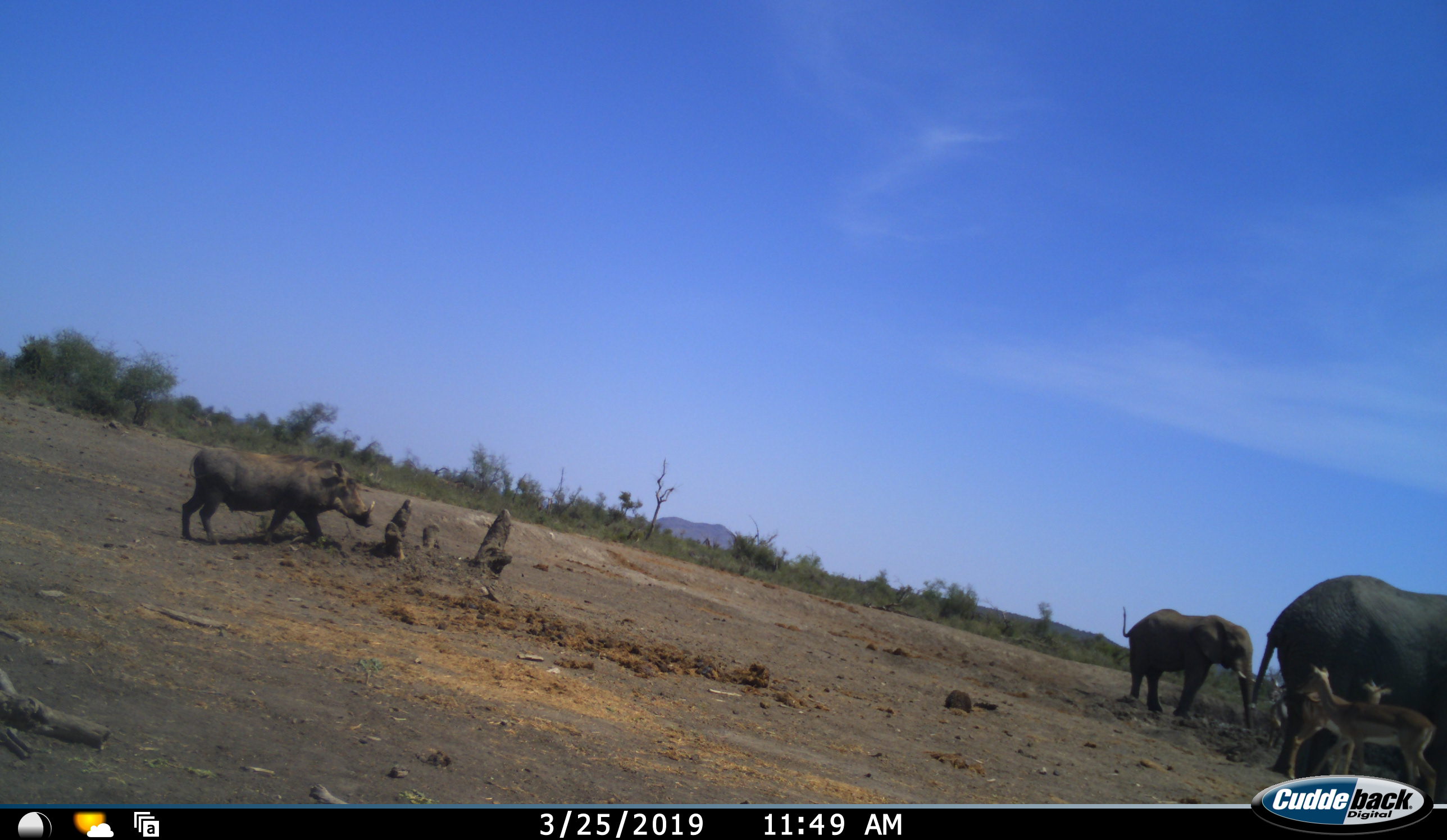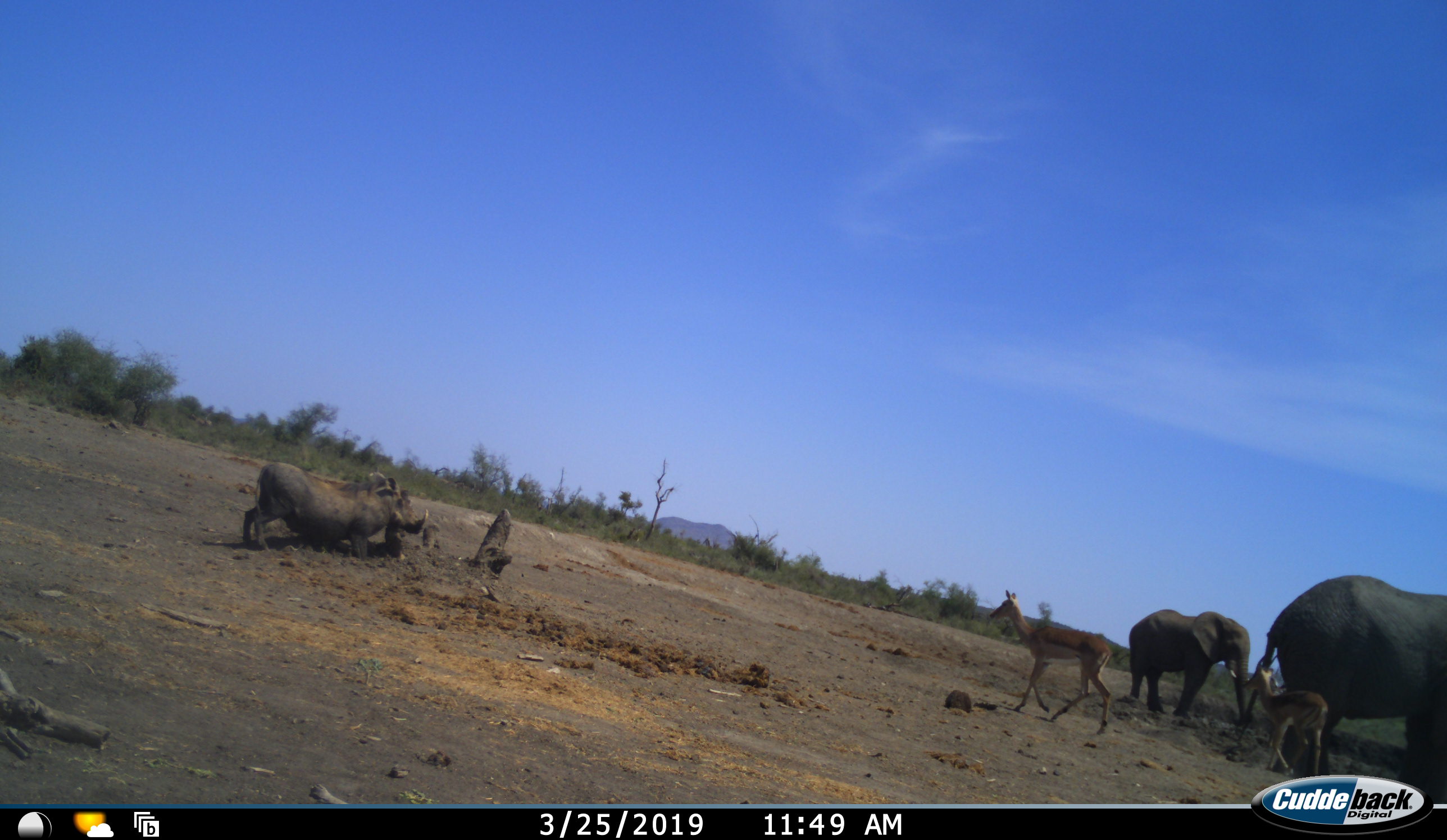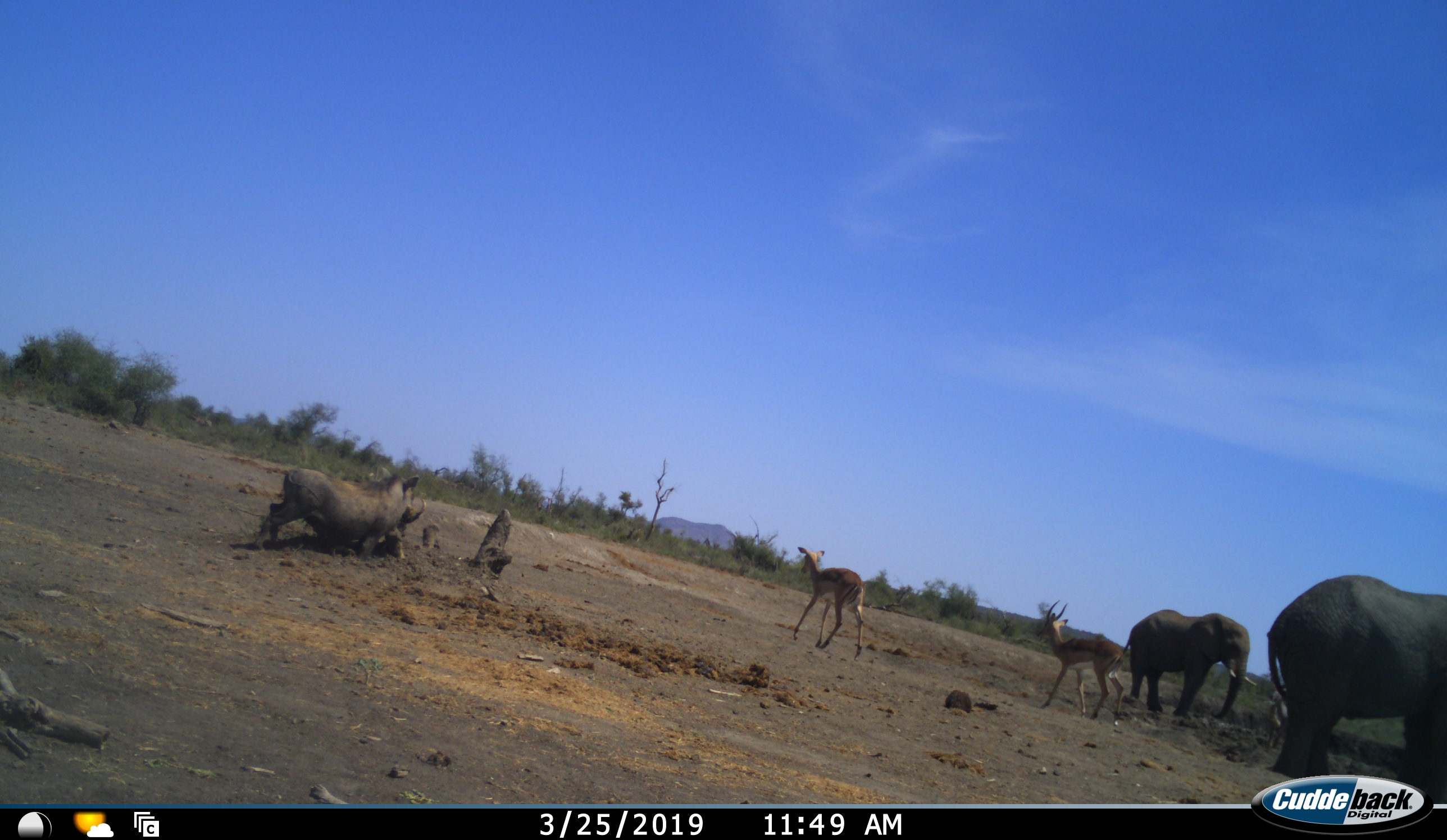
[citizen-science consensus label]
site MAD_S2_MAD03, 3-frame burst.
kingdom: Animalia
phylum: Chordata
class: Mammalia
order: Proboscidea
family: Elephantidae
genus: Loxodonta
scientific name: Loxodonta africana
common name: african bush elephant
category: elephant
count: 2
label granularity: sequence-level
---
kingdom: Animalia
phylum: Chordata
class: Mammalia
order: Artiodactyla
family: Bovidae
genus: Aepyceros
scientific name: Aepyceros melampus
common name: impala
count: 2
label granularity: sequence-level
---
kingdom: Animalia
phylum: Chordata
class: Mammalia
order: Artiodactyla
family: Suidae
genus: Phacochoerus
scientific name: Phacochoerus africanus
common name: warthog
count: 1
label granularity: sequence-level